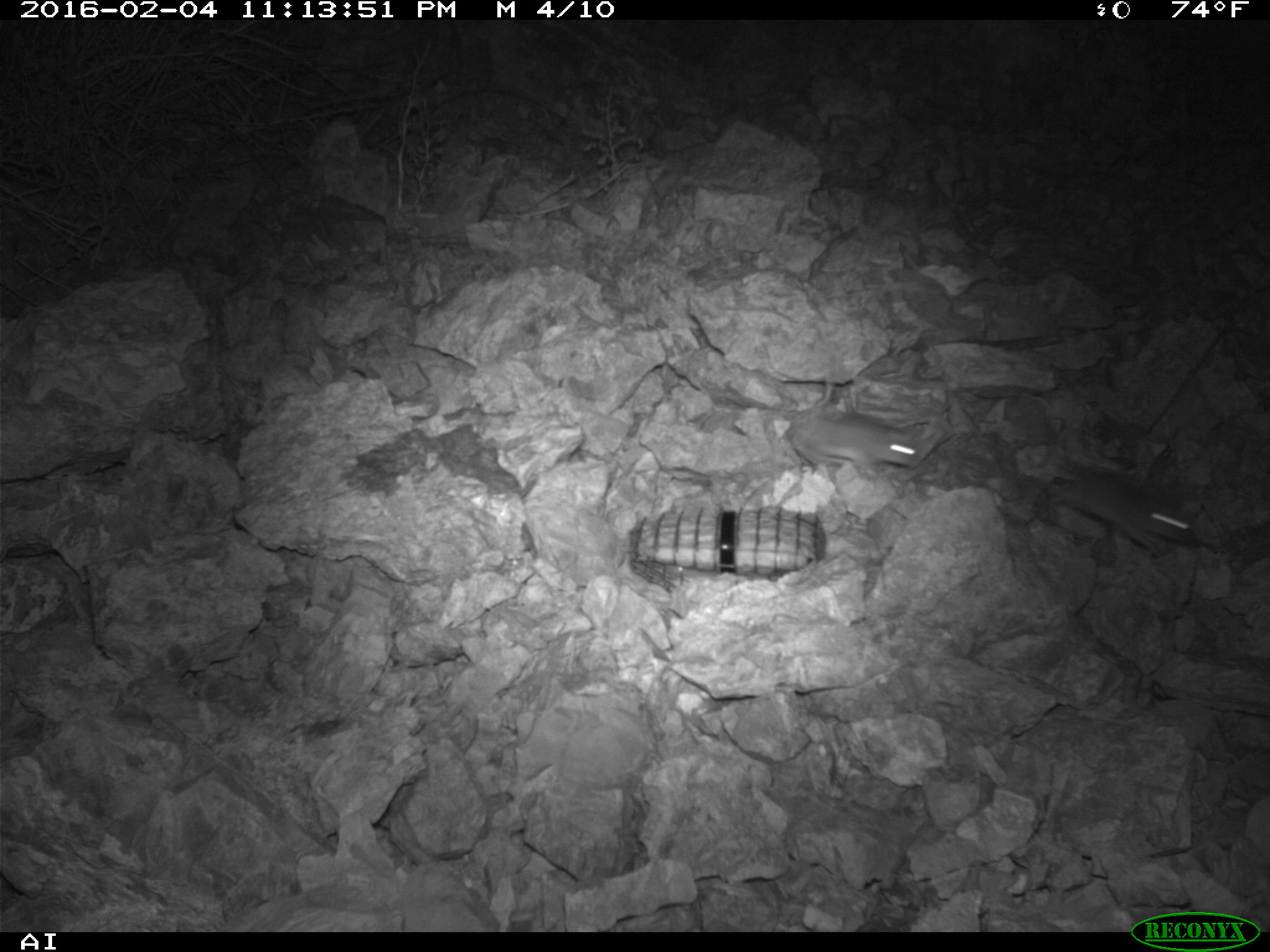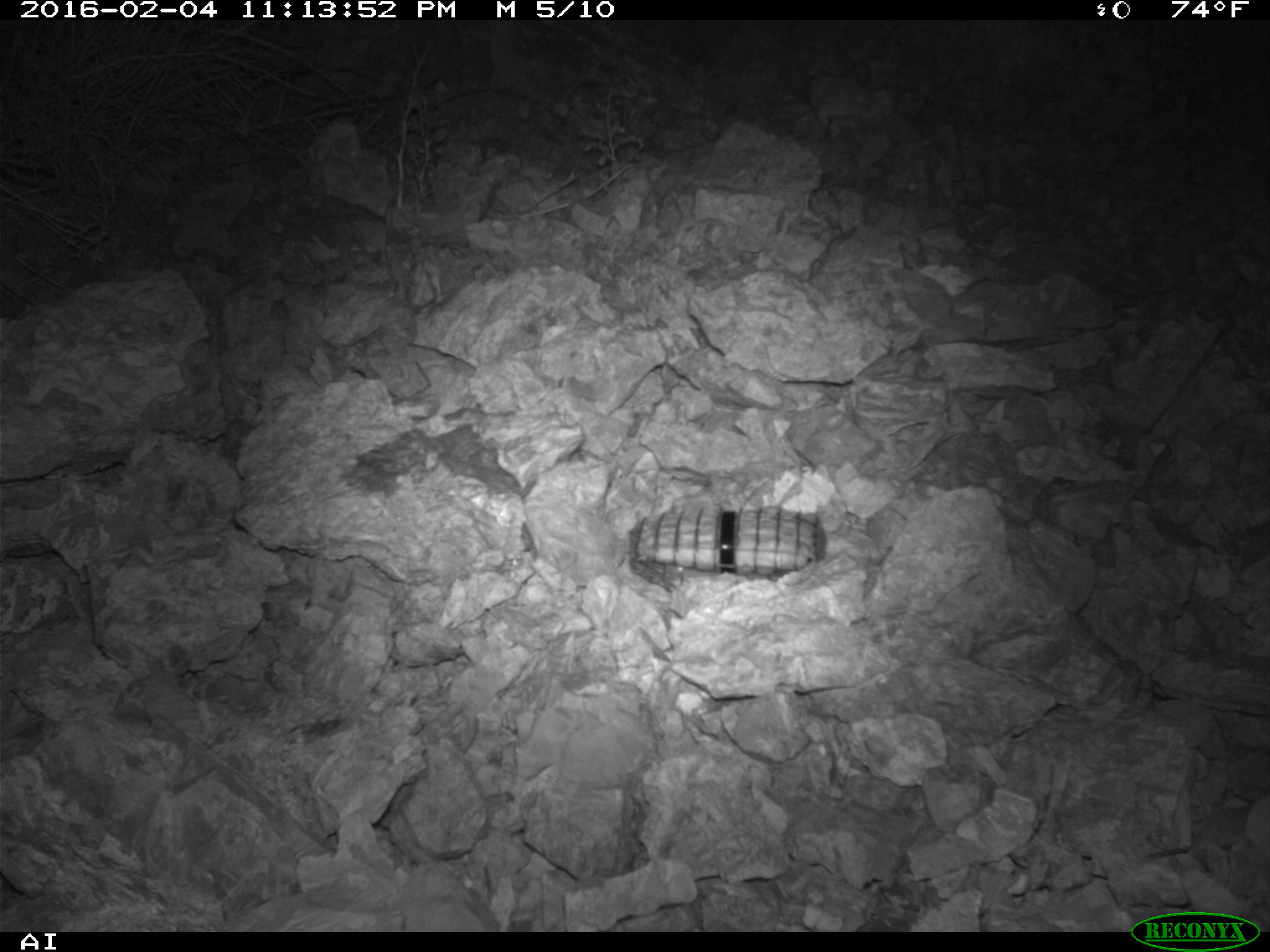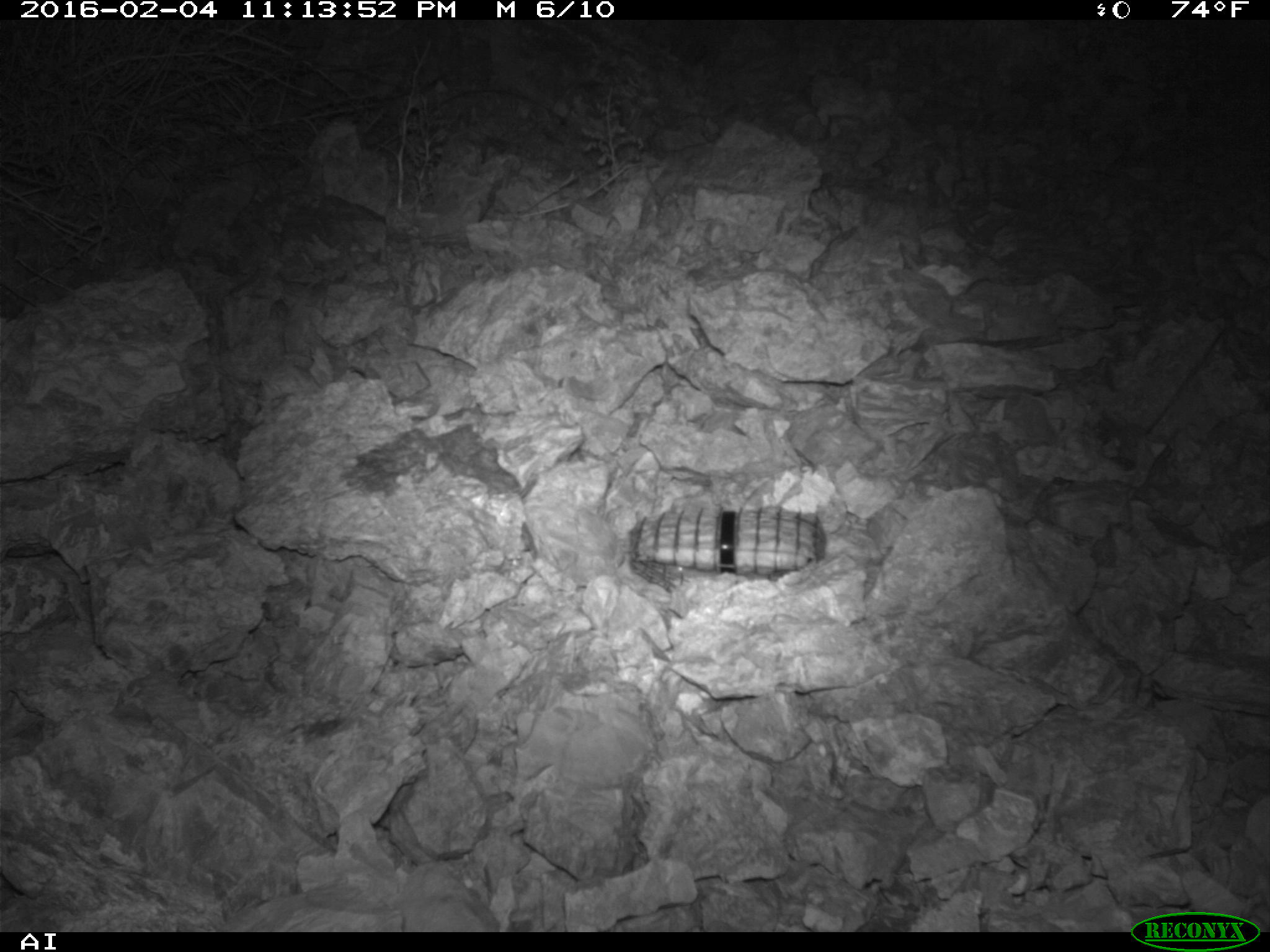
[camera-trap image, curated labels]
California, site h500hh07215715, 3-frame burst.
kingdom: Animalia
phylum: Chordata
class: Mammalia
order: Rodentia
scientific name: Rodentia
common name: rodent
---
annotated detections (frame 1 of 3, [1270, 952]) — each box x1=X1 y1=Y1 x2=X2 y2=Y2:
rodent: x1=1042 y1=463 x2=1198 y2=557; x1=784 y1=404 x2=922 y2=474